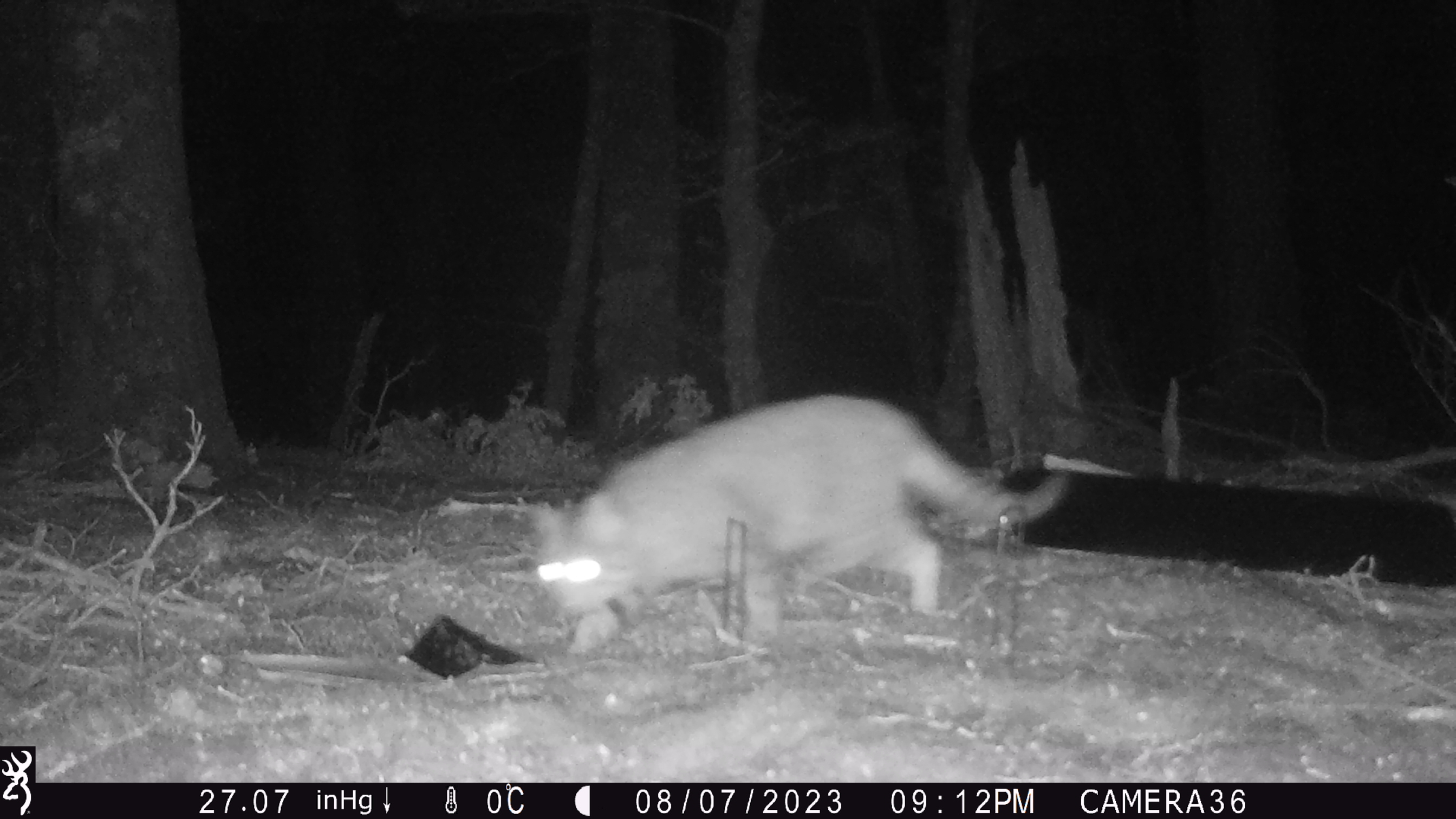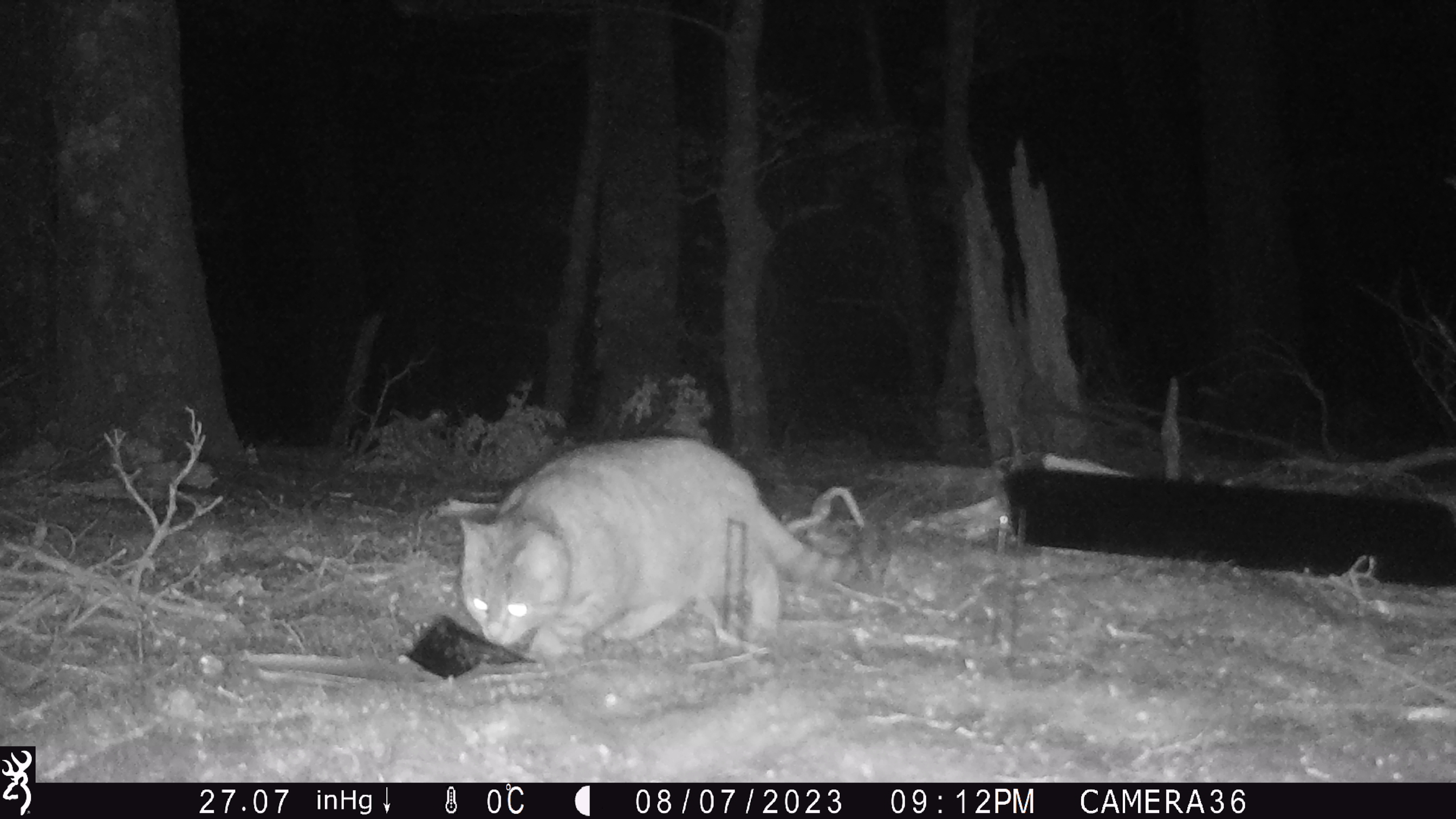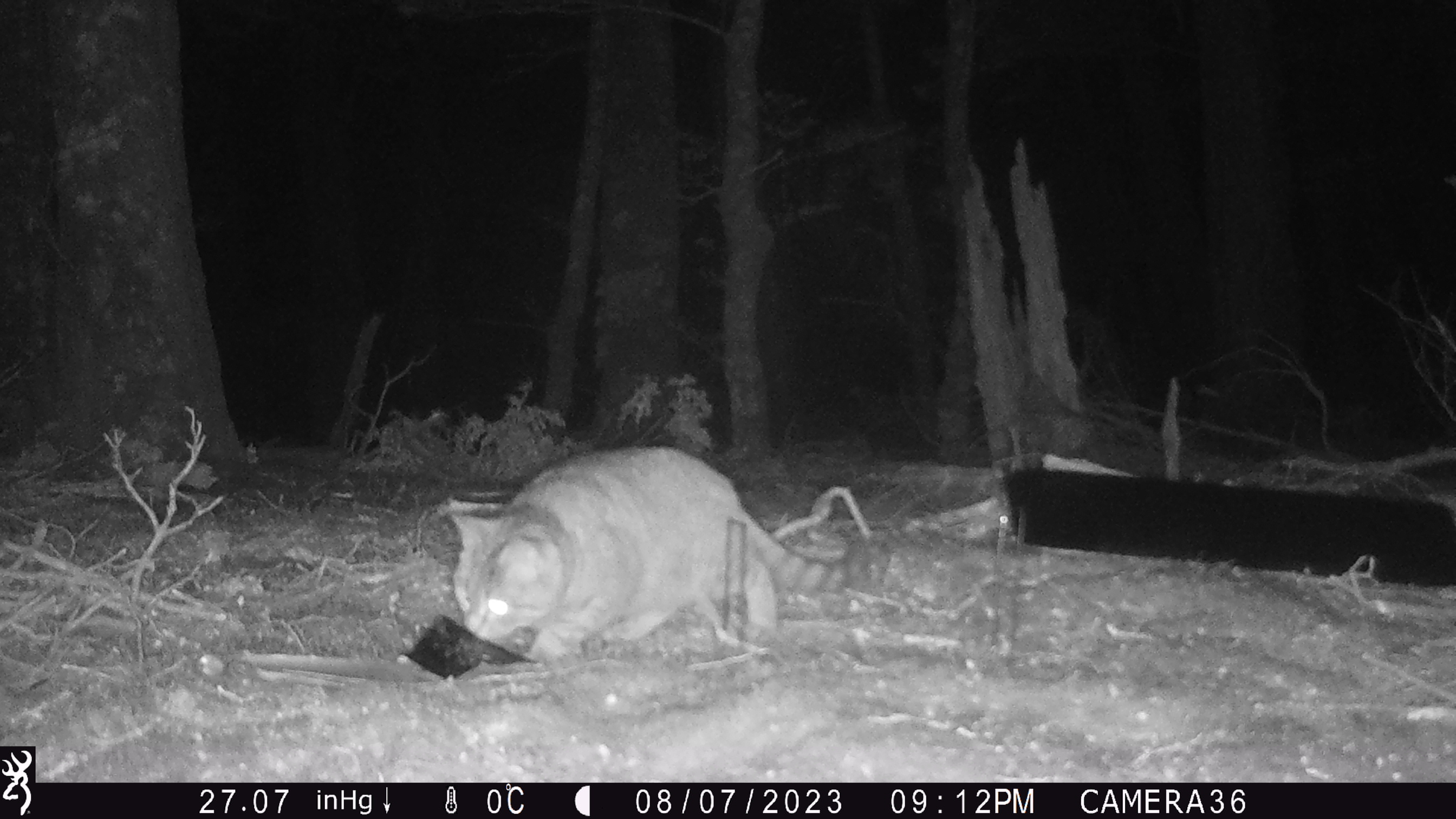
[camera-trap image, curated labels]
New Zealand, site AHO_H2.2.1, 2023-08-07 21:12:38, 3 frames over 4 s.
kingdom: Animalia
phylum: Chordata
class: Mammalia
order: Carnivora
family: Felidae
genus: Felis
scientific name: Felis catus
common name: domestic cat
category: cat